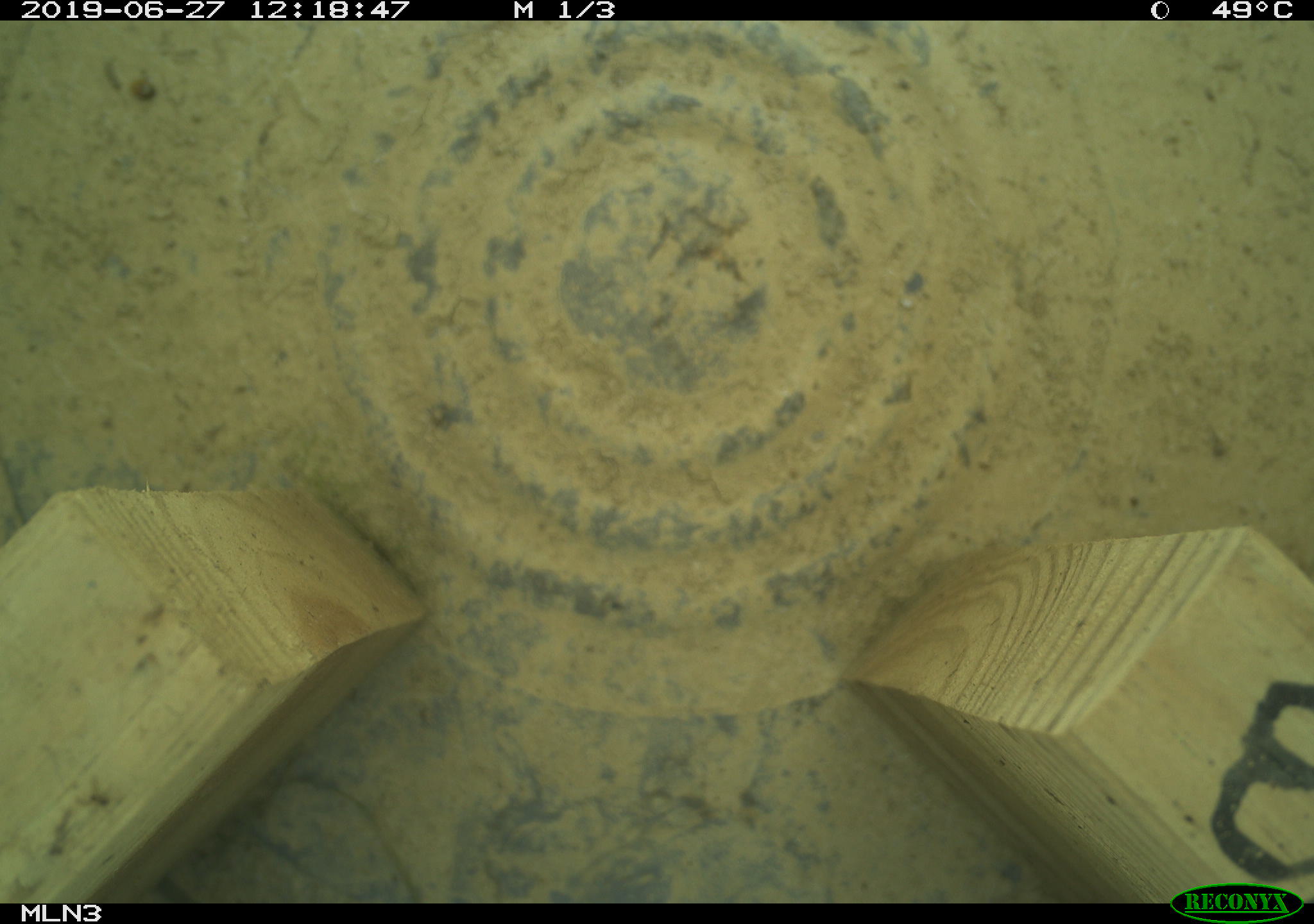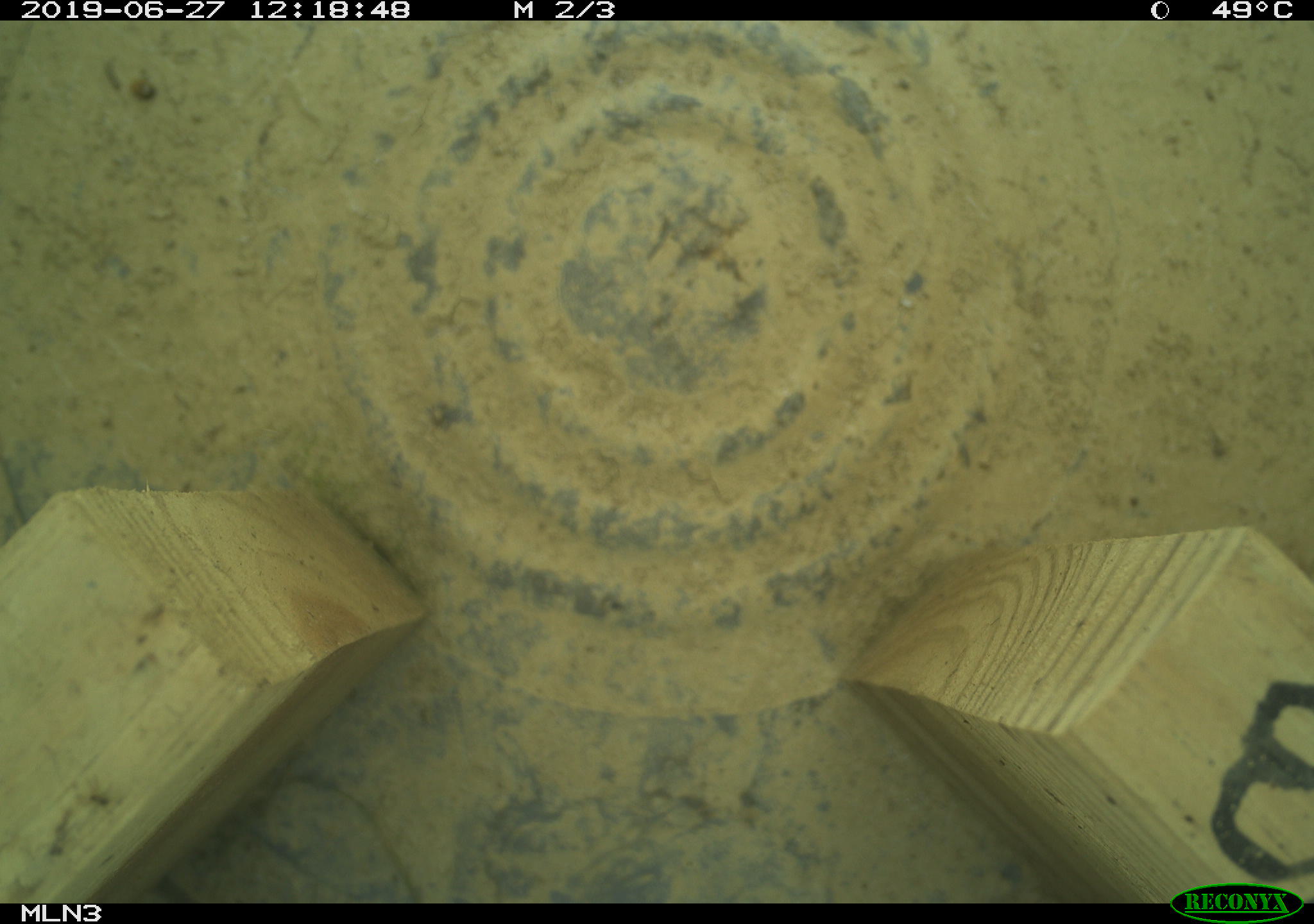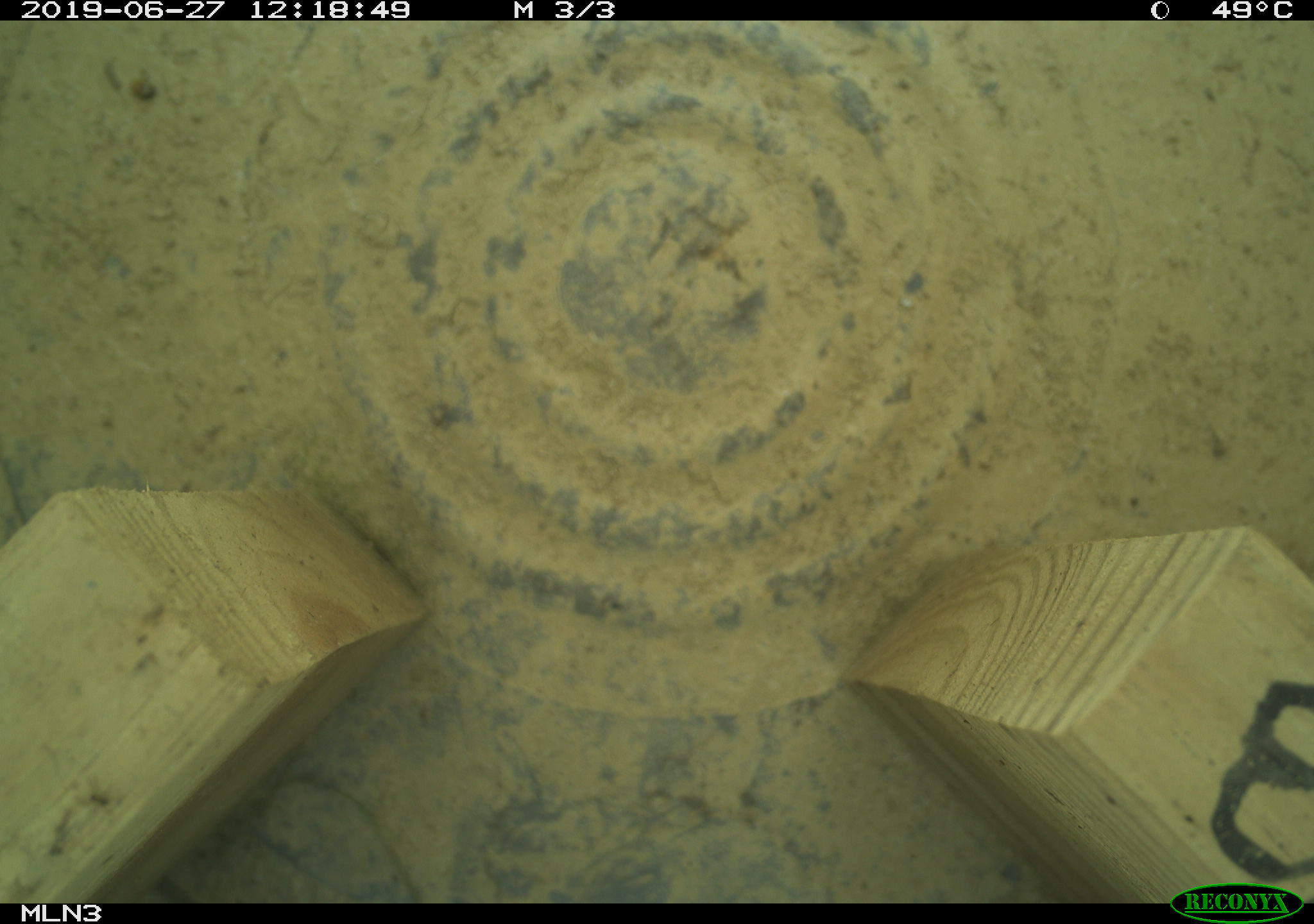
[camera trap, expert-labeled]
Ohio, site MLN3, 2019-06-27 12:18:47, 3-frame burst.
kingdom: Animalia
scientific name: Animalia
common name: animal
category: invertebrate